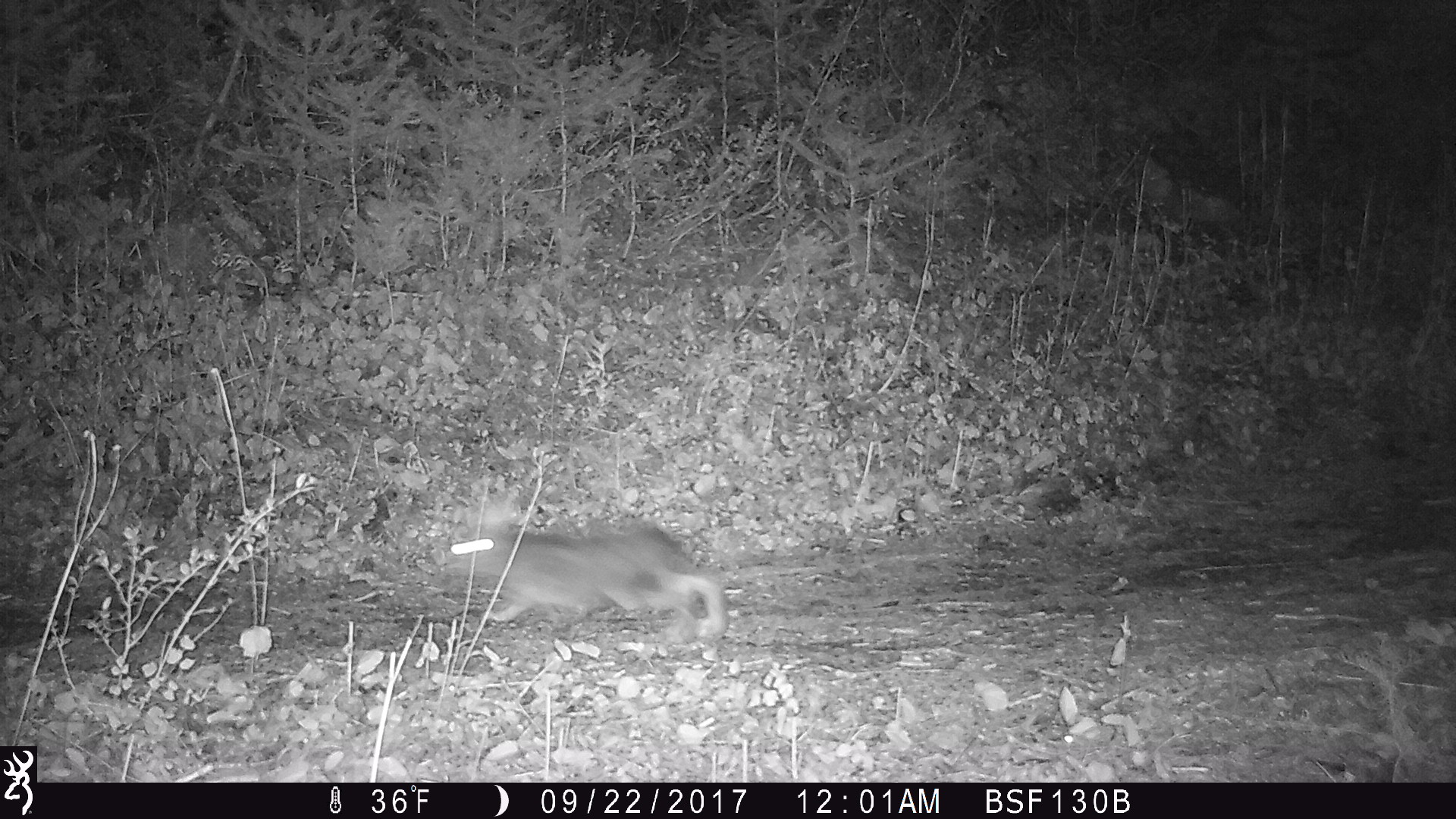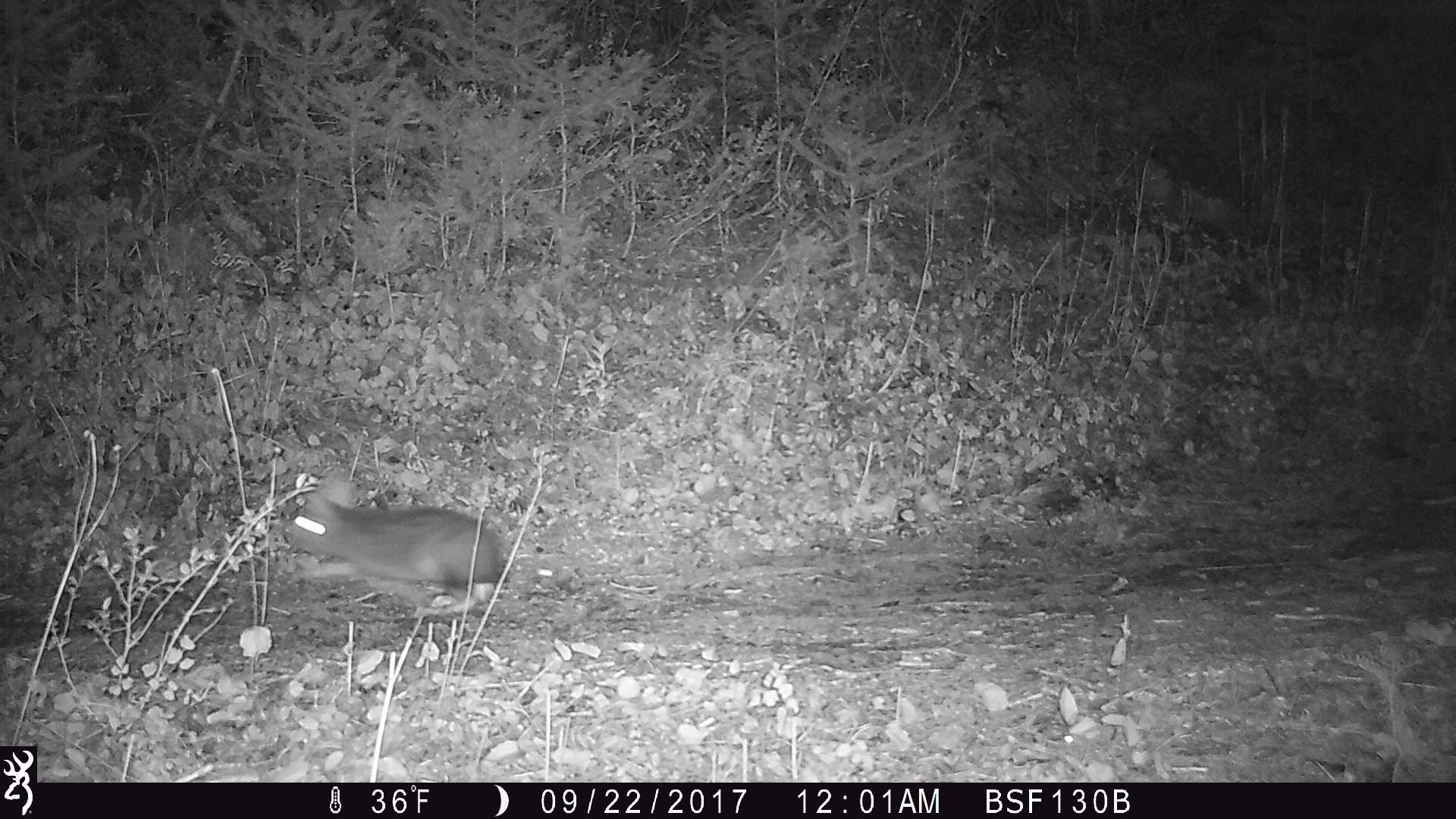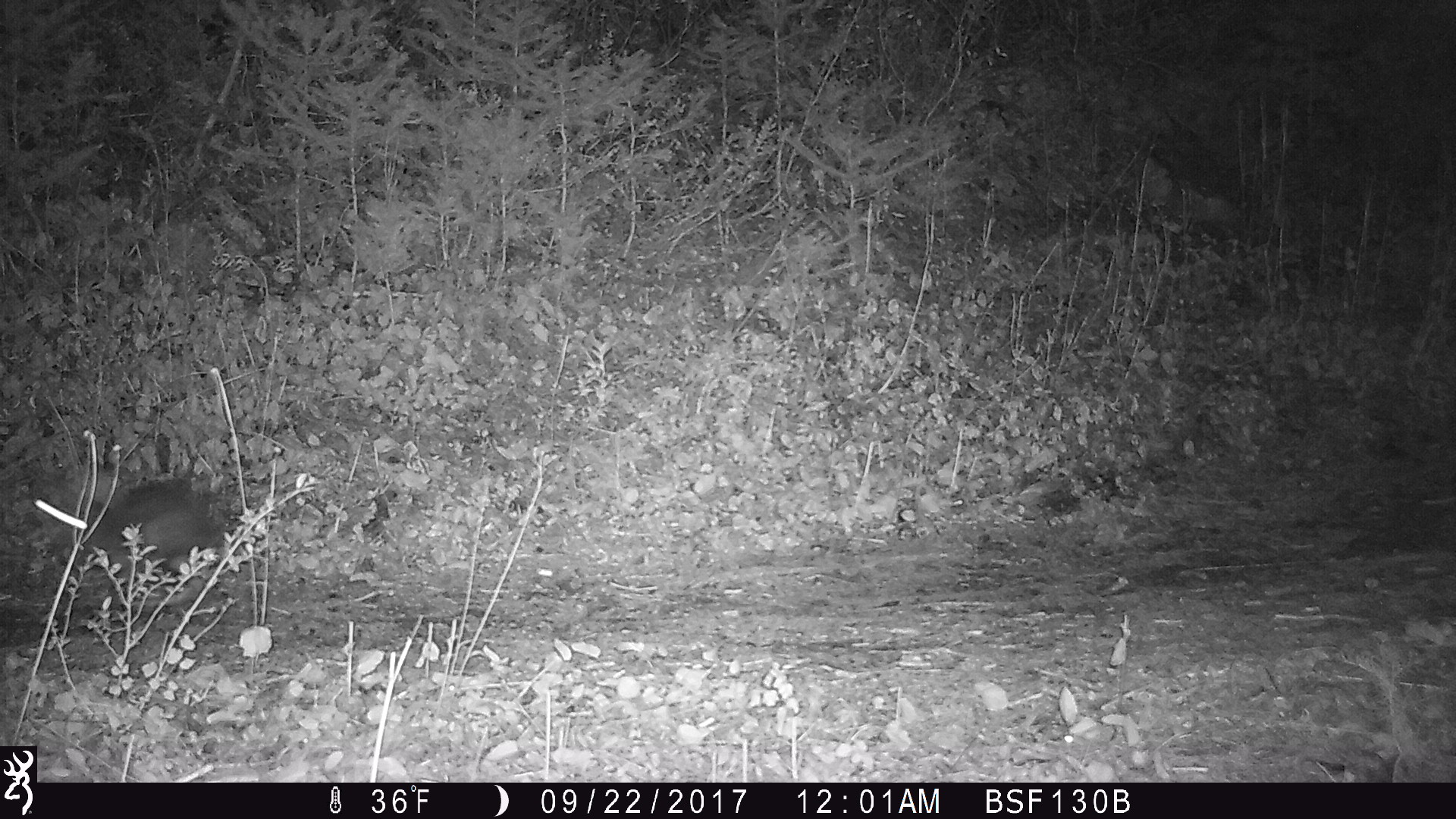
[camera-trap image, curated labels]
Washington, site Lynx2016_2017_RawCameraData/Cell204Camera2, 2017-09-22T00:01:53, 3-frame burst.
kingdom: Animalia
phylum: Chordata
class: Mammalia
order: Lagomorpha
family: Leporidae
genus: Lepus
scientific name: Lepus americanus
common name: snowshoe hare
Lepus americanus (snowshoe hare). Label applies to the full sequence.